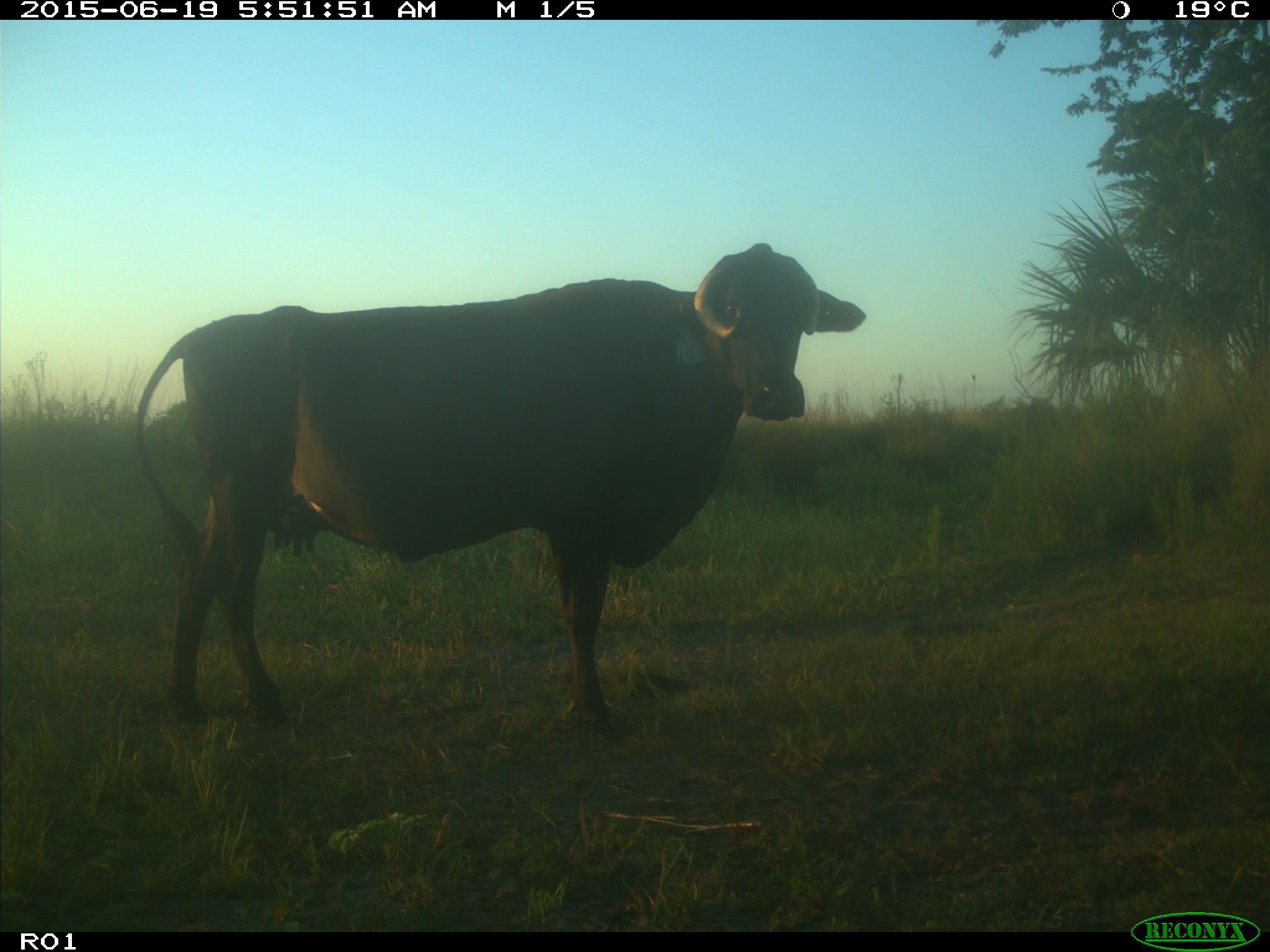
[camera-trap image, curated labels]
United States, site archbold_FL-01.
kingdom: Animalia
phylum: Chordata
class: Mammalia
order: Artiodactyla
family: Bovidae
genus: Bos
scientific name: Bos taurus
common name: domestic cow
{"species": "Bos taurus (domestic cow)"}